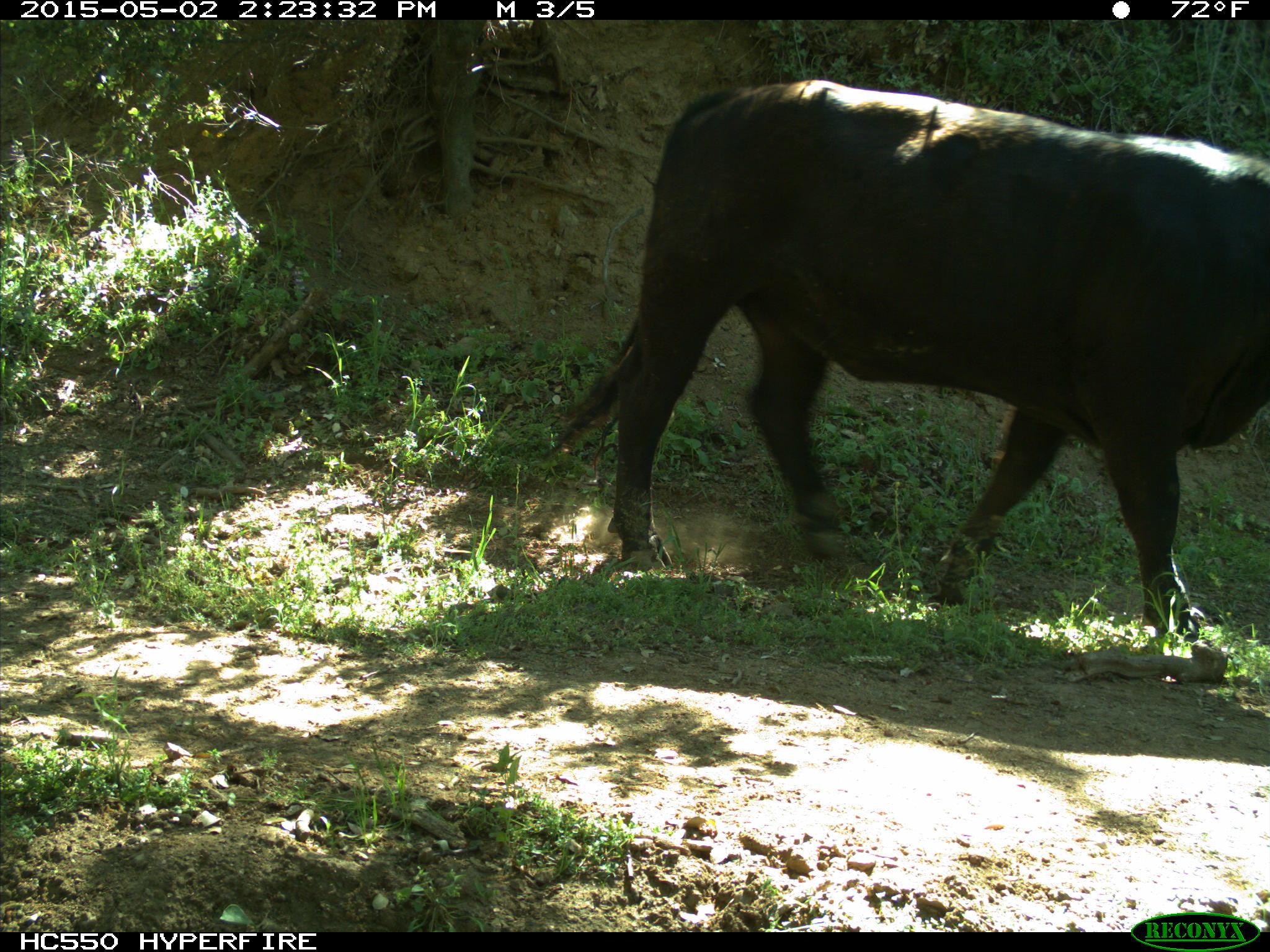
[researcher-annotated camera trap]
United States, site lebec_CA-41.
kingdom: Animalia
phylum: Chordata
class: Mammalia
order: Artiodactyla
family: Bovidae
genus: Bos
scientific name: Bos taurus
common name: domestic cow